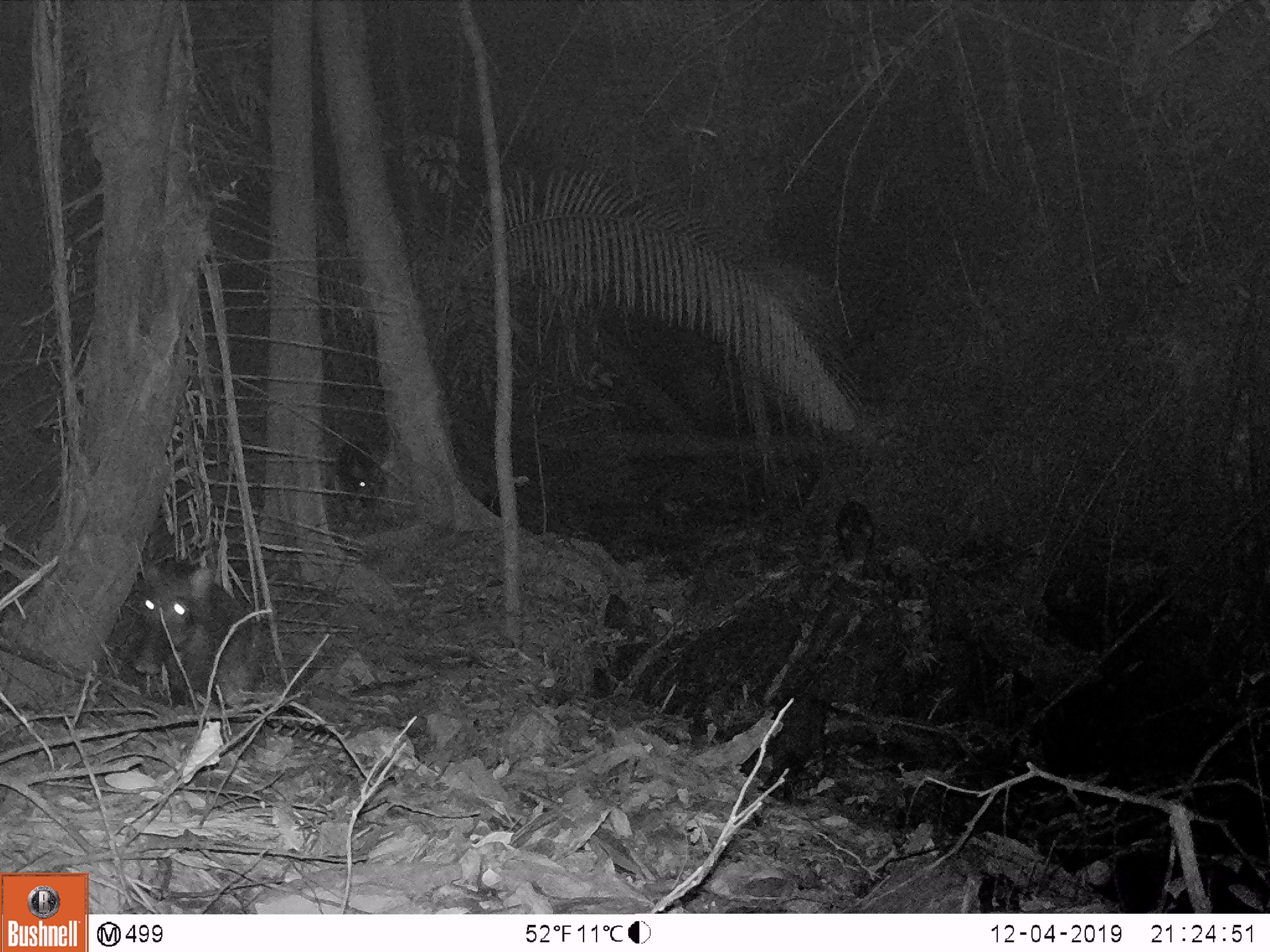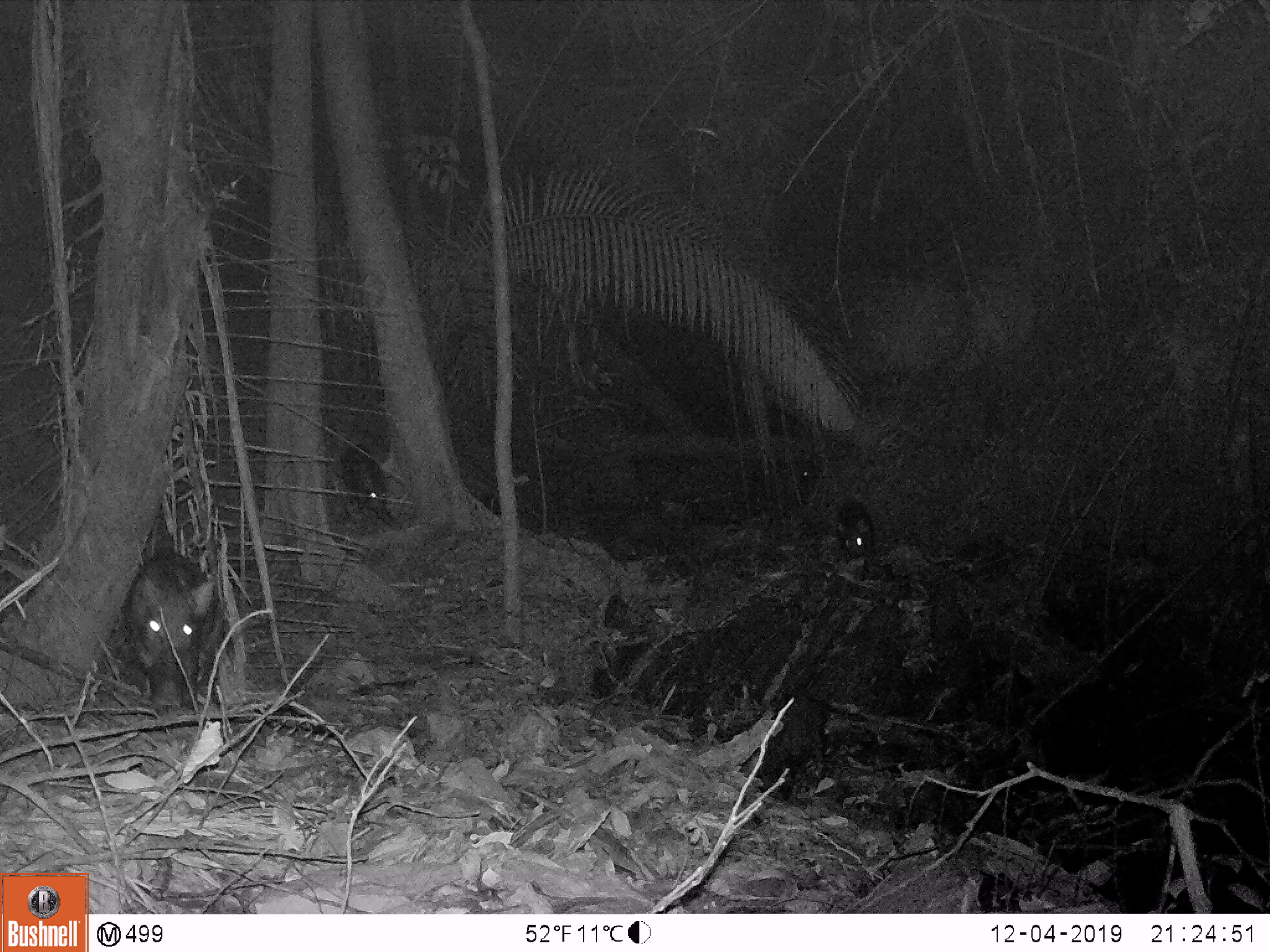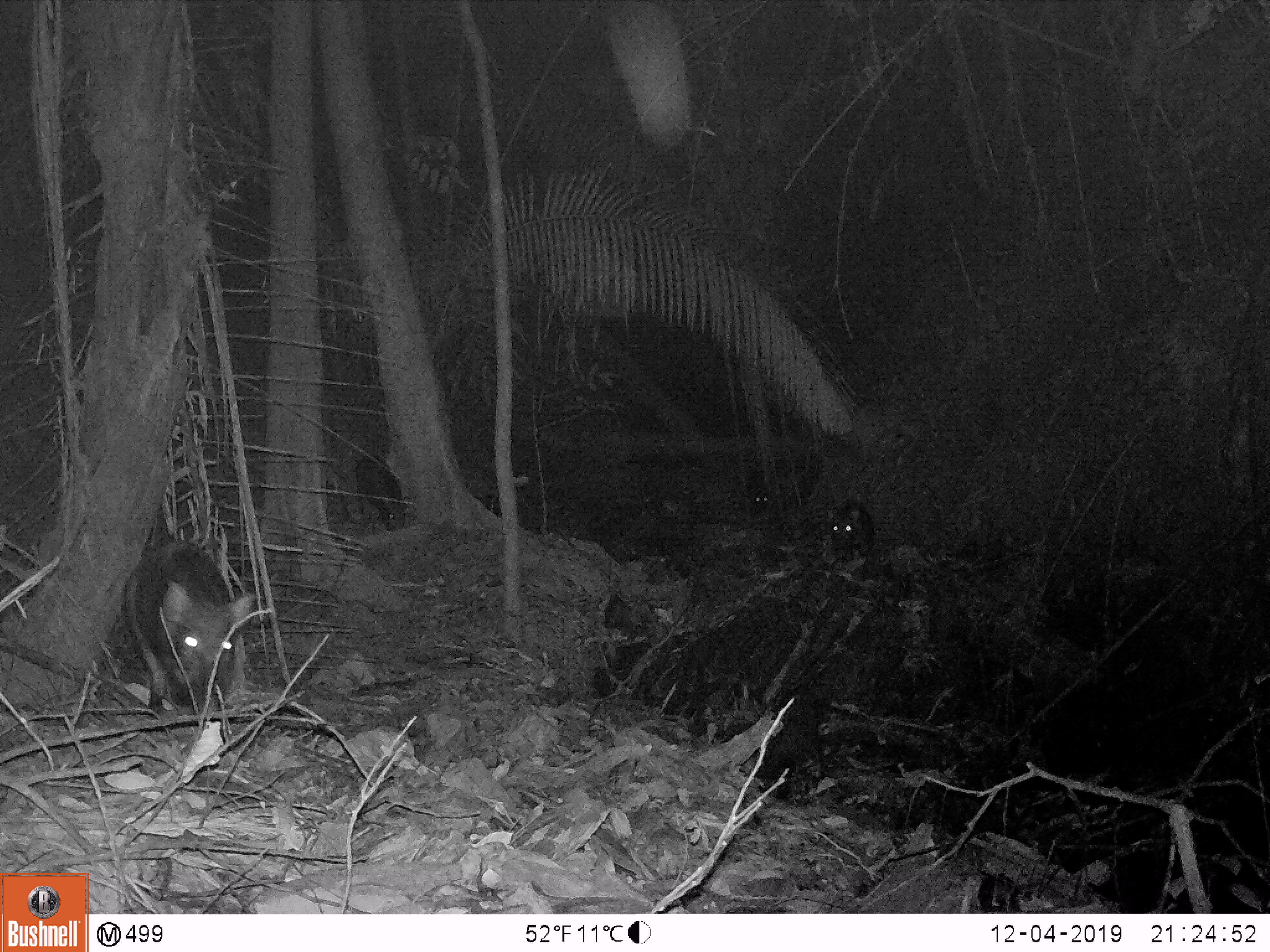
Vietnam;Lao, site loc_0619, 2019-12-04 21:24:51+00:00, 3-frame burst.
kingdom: Animalia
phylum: Chordata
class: Mammalia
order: Artiodactyla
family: Suidae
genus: Sus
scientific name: Sus scrofa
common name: eurasian wild pig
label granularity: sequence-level